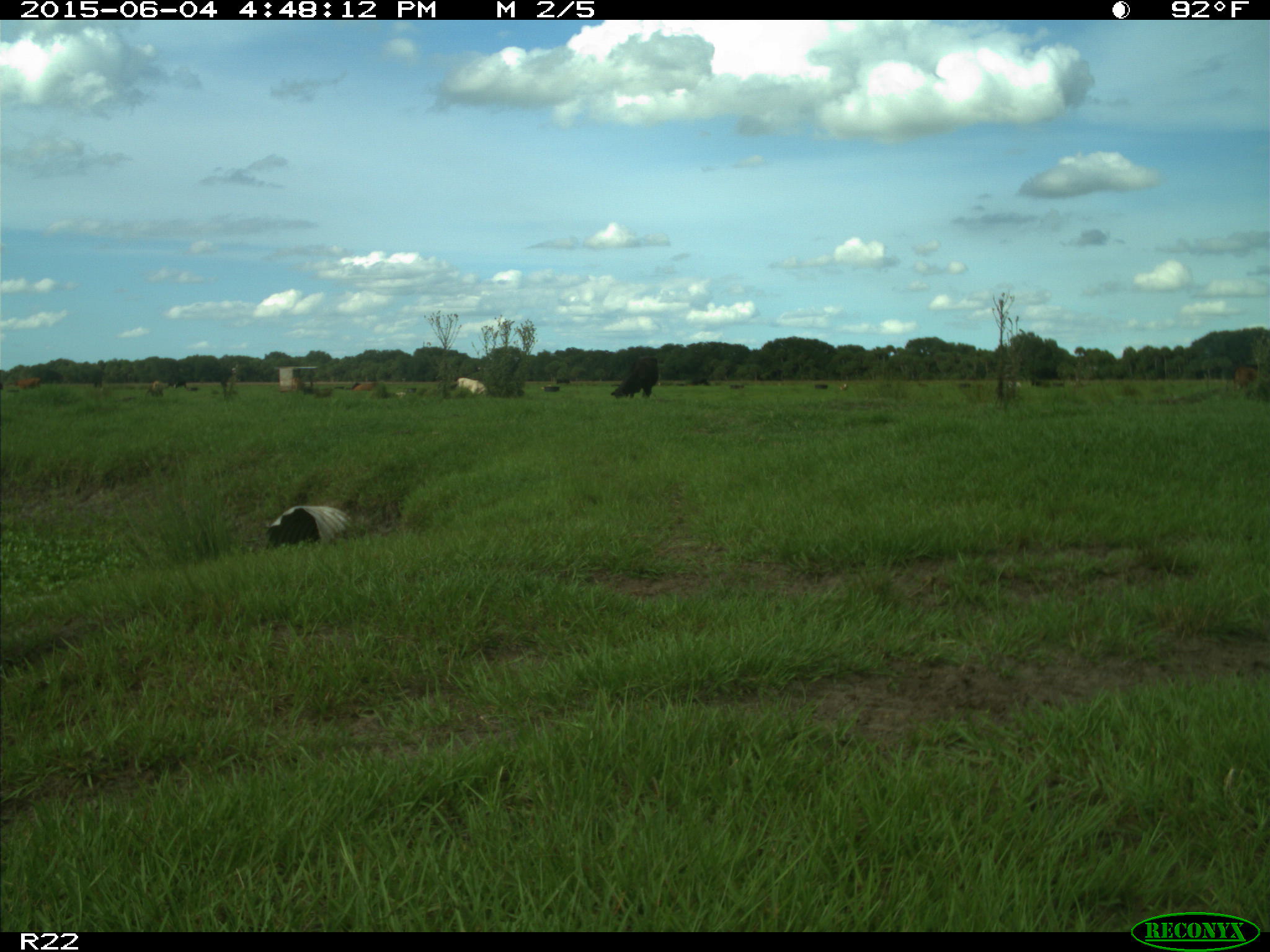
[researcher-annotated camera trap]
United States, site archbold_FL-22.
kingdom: Animalia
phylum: Chordata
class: Mammalia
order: Artiodactyla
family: Bovidae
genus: Bos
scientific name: Bos taurus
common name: domestic cow